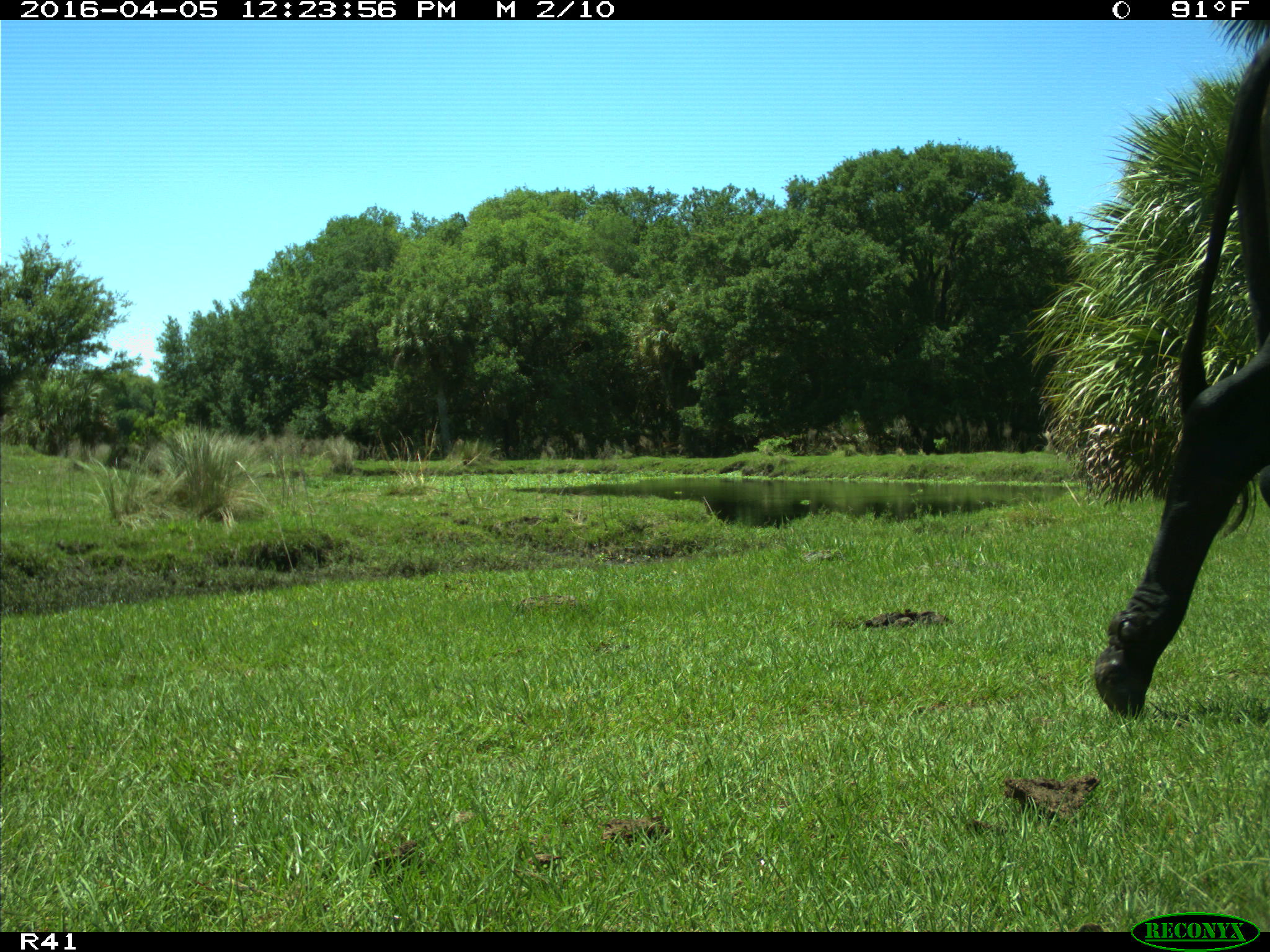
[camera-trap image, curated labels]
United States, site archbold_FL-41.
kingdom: Animalia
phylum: Chordata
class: Mammalia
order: Artiodactyla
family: Bovidae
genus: Bos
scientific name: Bos taurus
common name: domestic cow